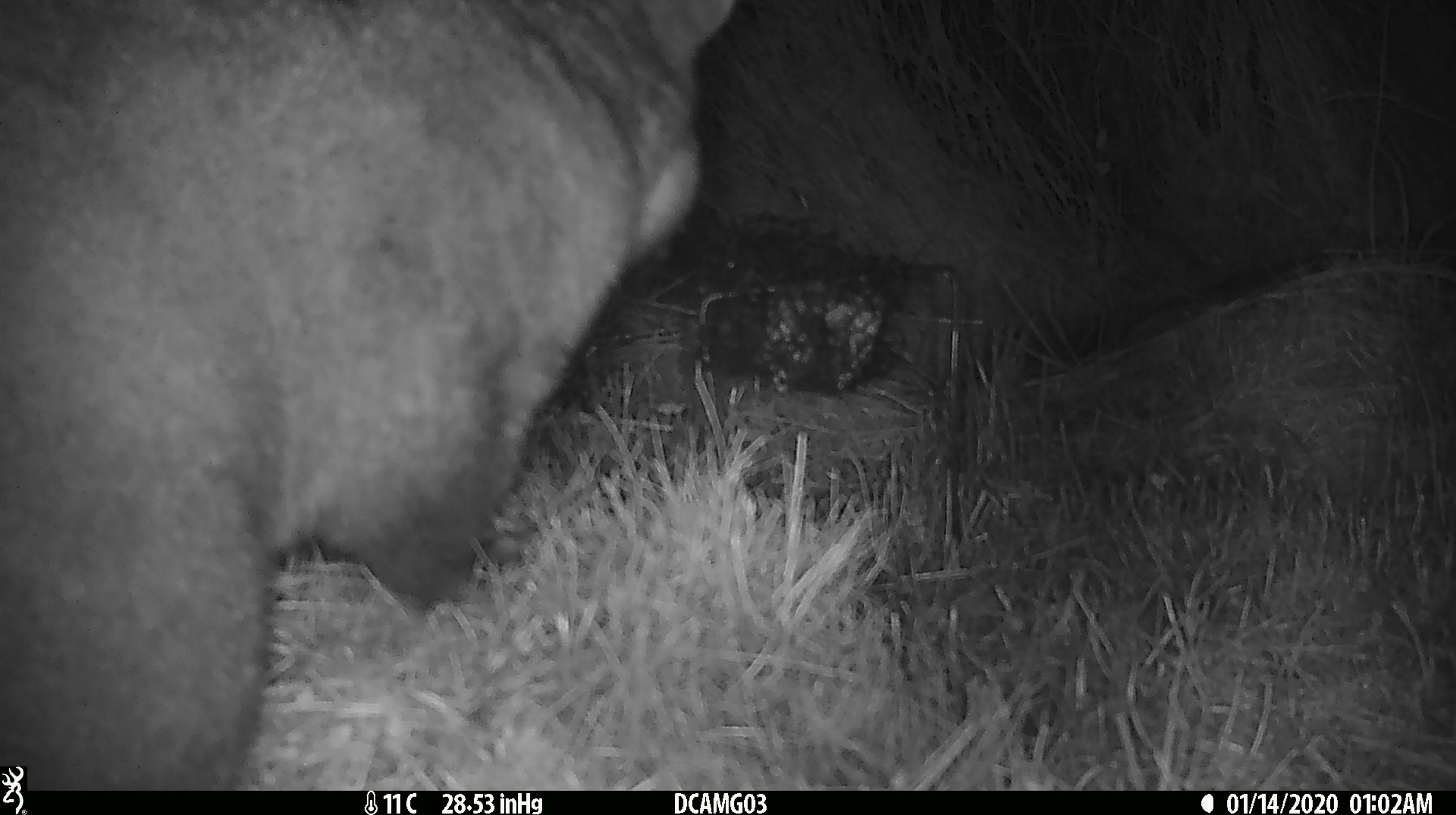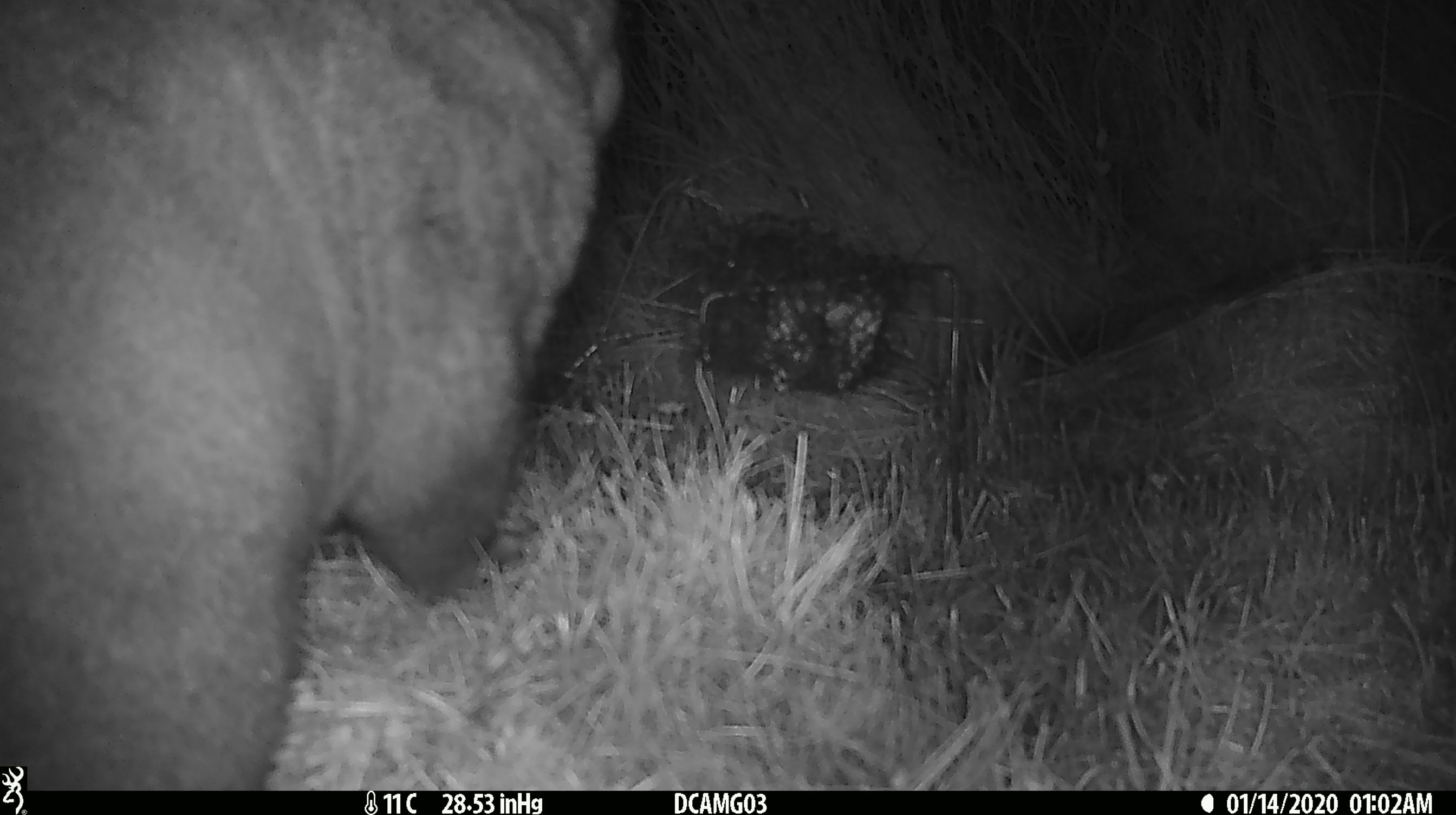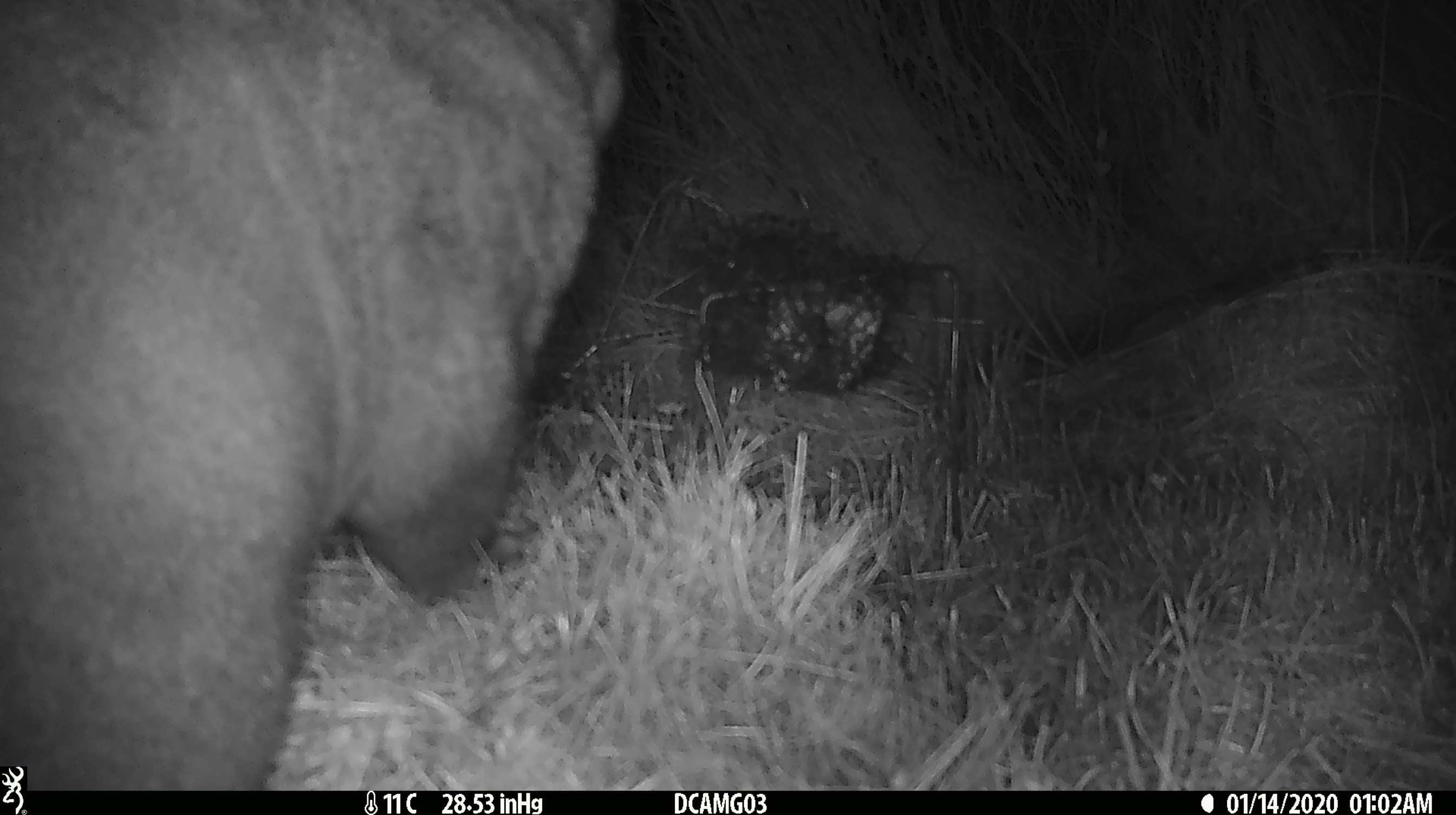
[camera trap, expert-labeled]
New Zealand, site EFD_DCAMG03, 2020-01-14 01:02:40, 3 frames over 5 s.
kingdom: Animalia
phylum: Chordata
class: Mammalia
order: Diprotodontia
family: Phalangeridae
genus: Trichosurus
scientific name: Trichosurus vulpecula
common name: common brushtail possum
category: possum